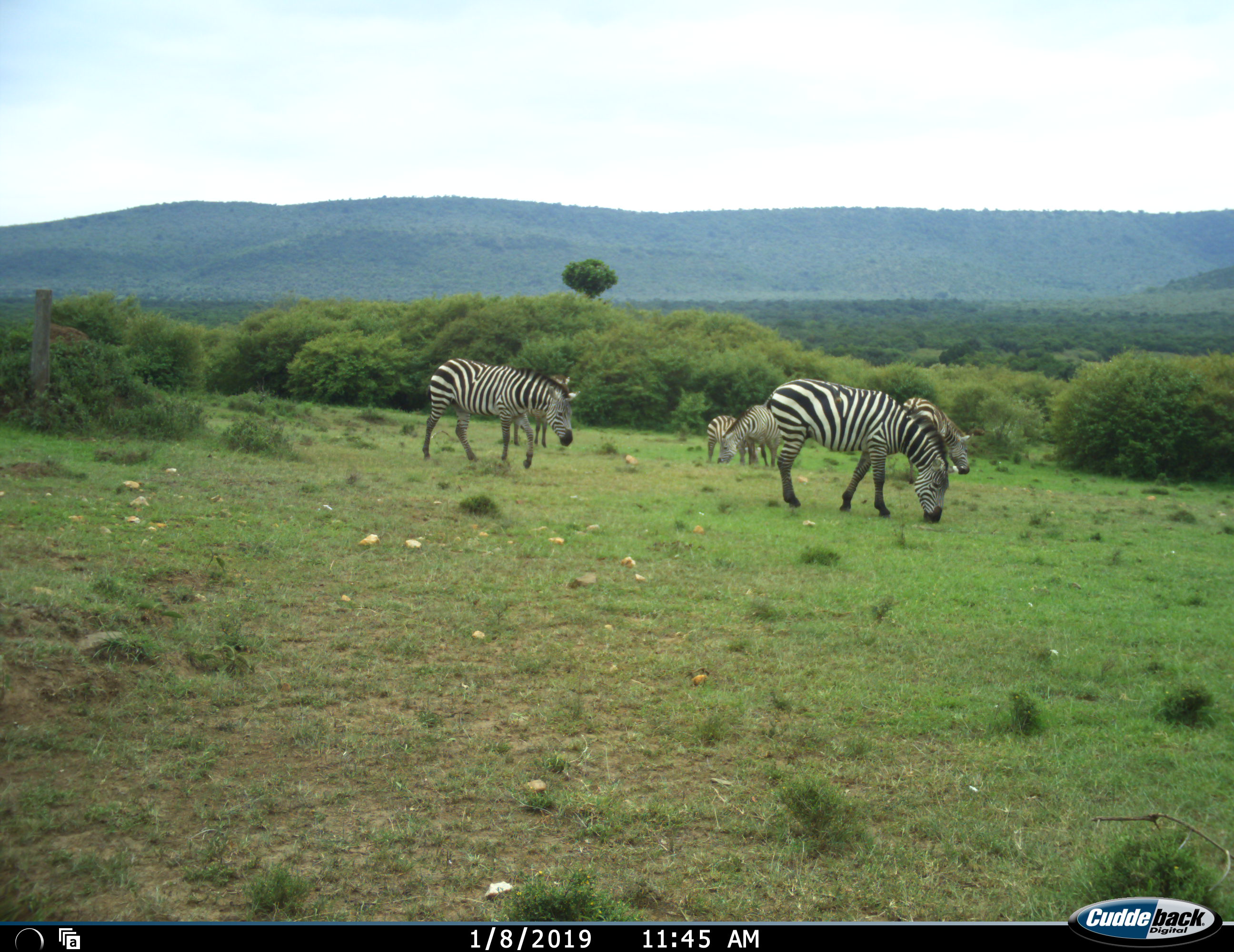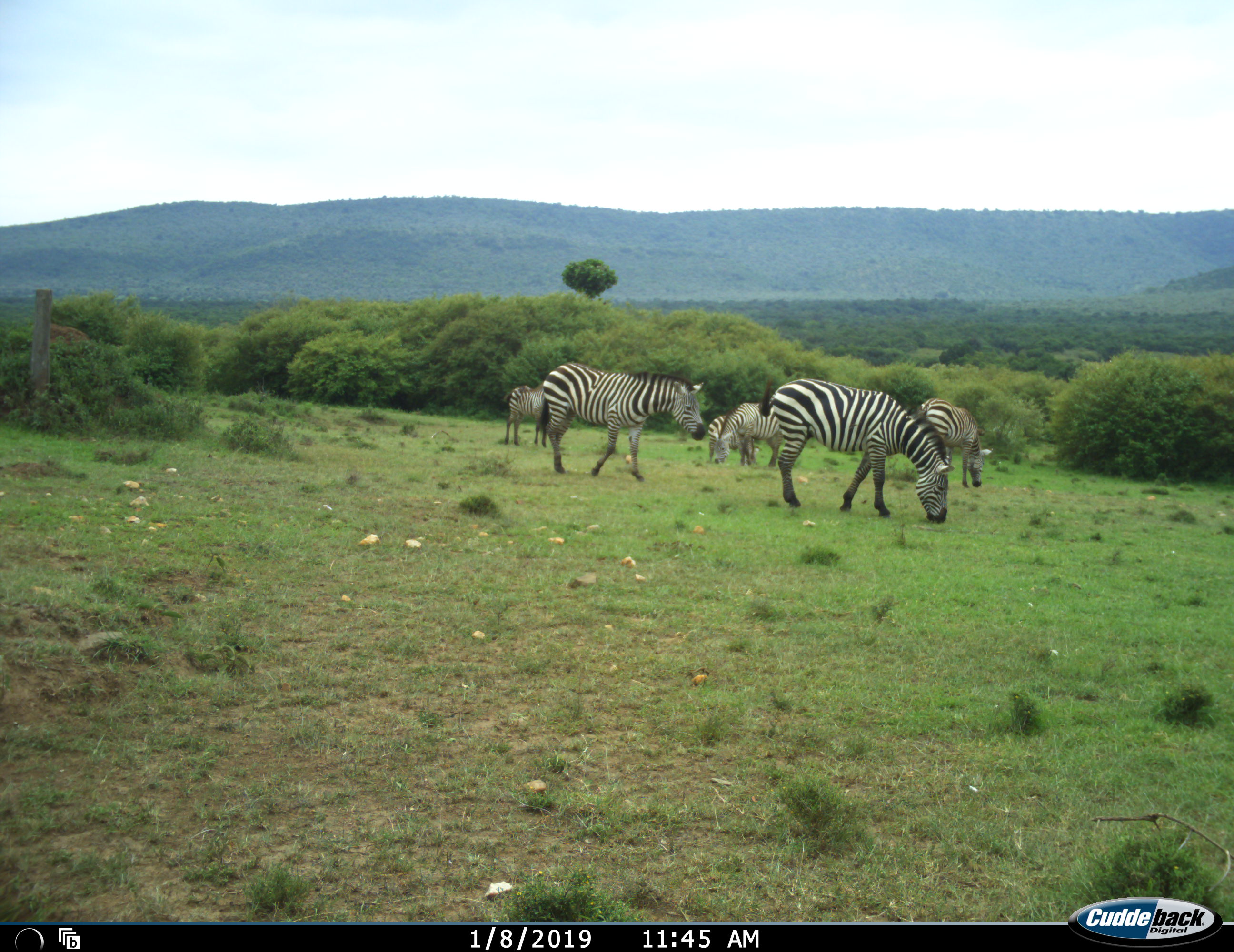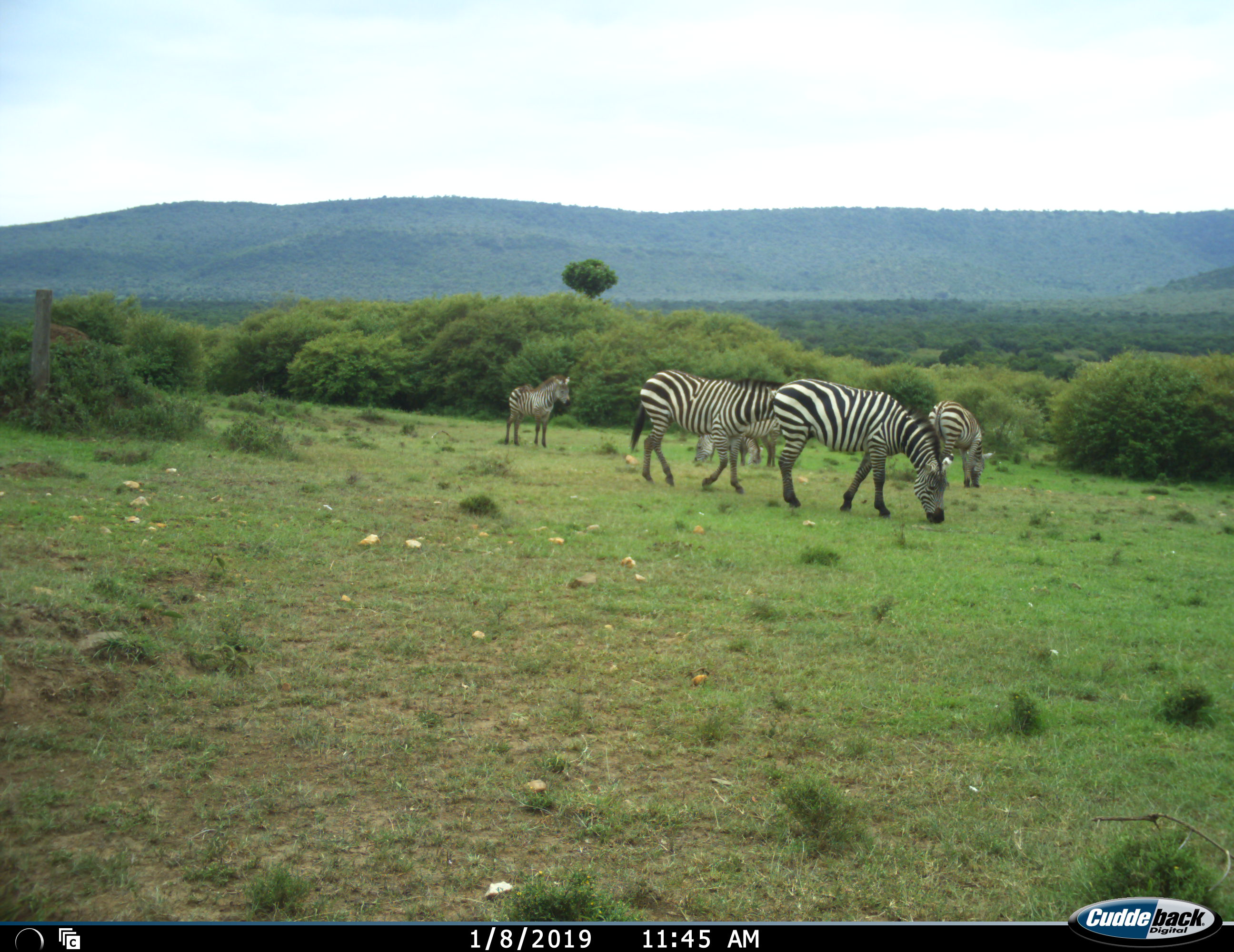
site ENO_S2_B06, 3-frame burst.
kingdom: Animalia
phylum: Chordata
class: Mammalia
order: Perissodactyla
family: Equidae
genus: Equus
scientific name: Equus quagga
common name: plains zebra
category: zebraplains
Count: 6.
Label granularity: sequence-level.